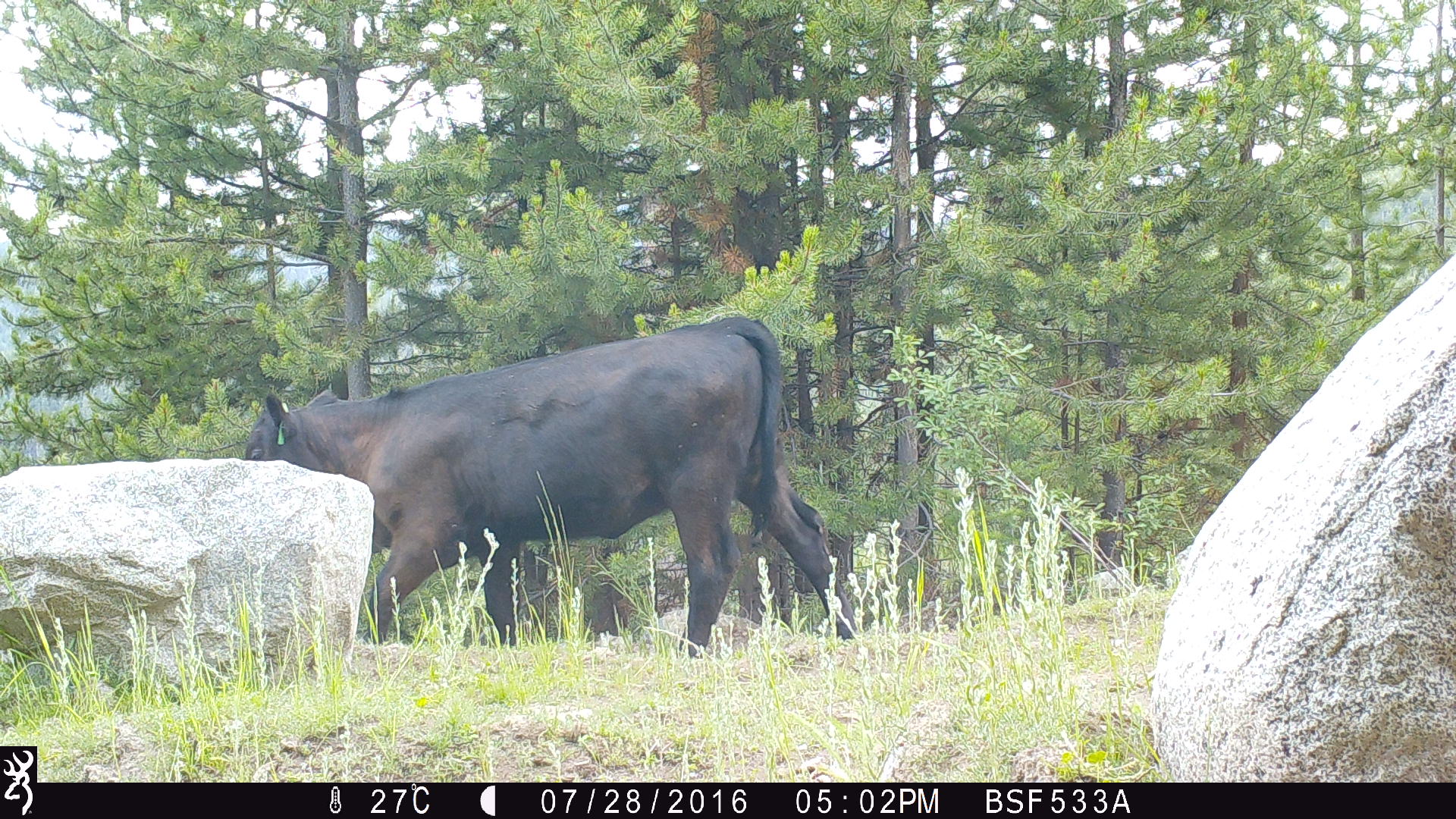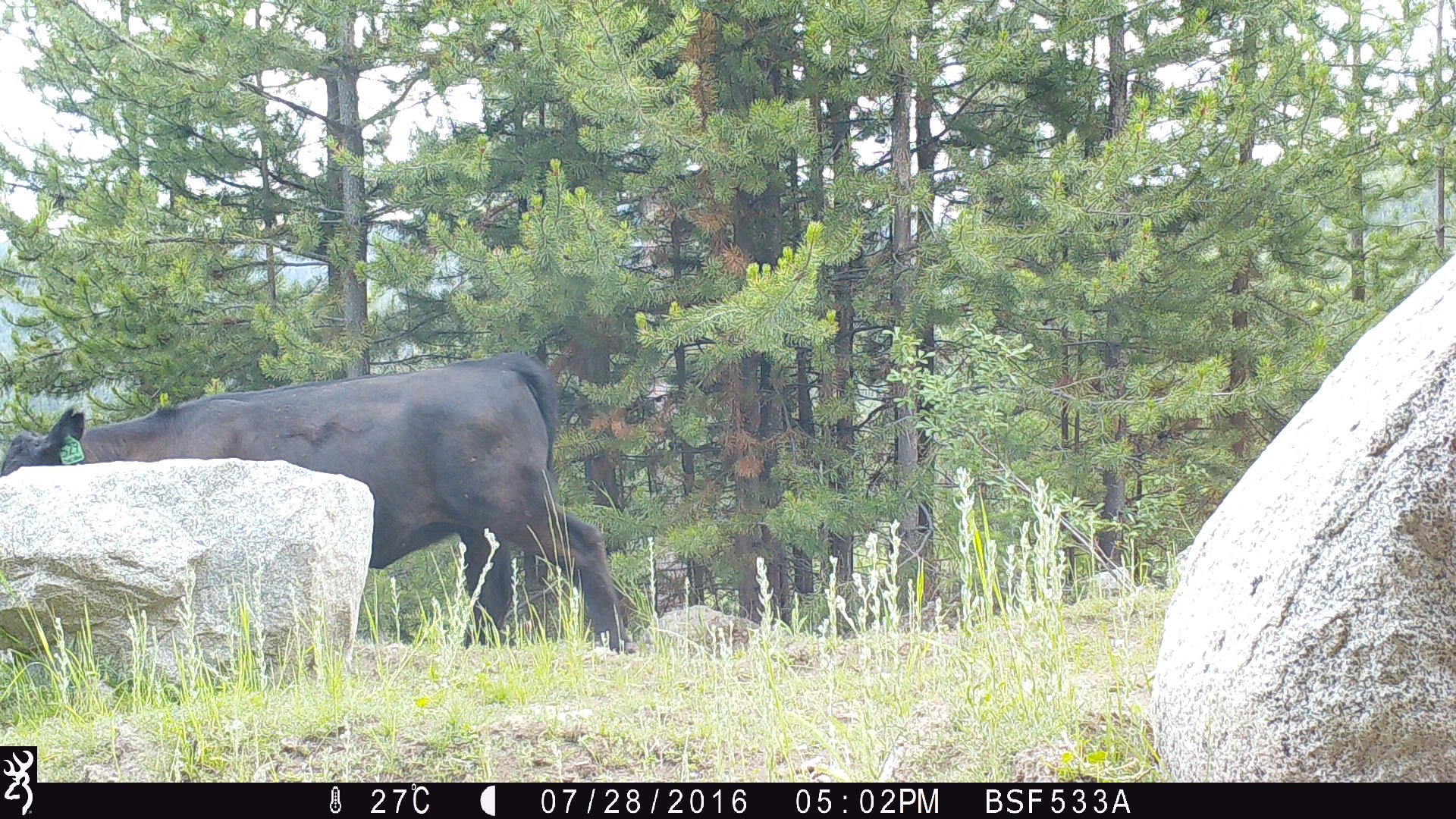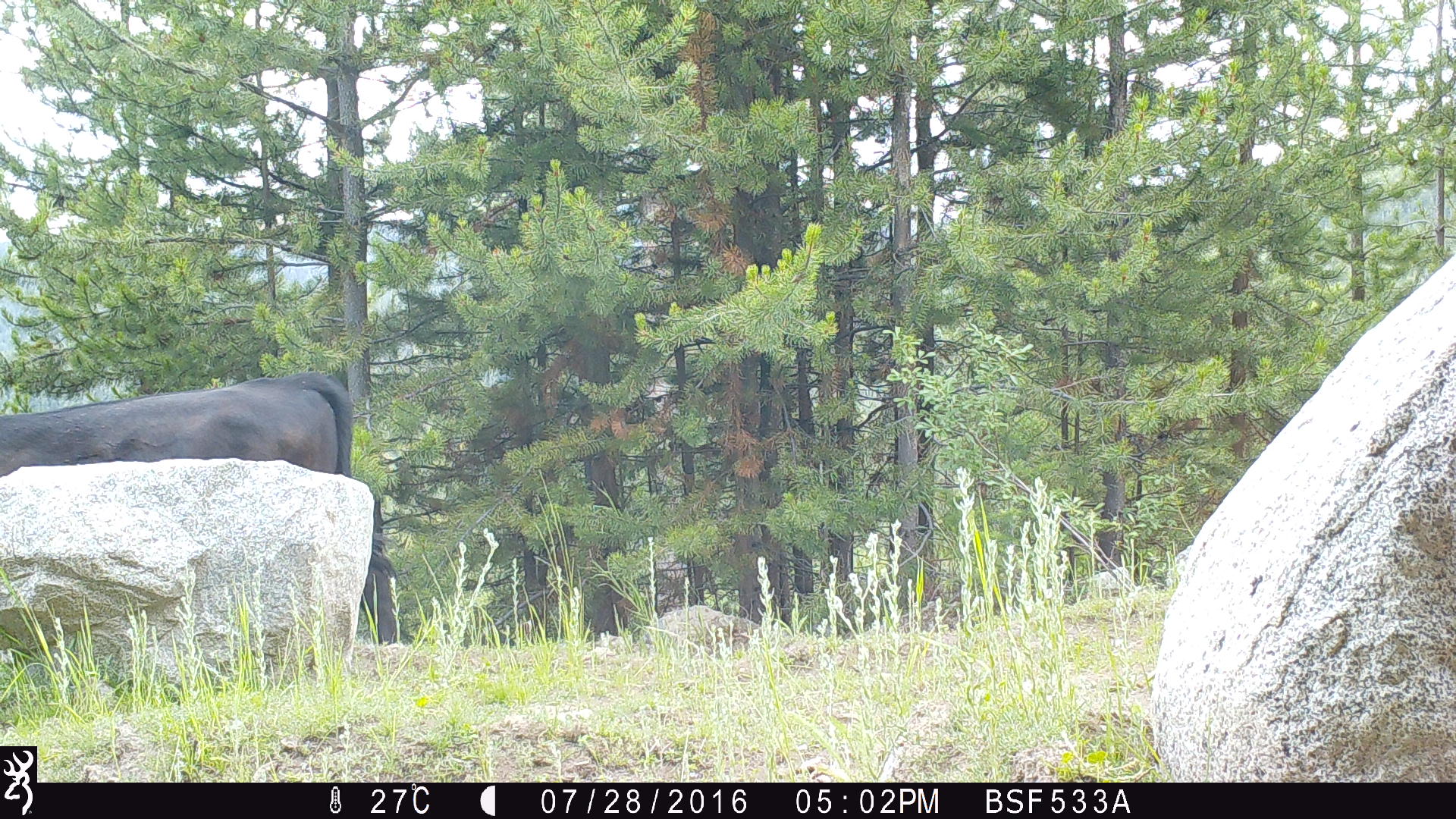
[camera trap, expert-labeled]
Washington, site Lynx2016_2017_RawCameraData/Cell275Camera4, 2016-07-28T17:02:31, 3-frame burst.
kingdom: Animalia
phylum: Chordata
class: Mammalia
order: Artiodactyla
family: Bovidae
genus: Bos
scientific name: Bos taurus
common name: domestic cattle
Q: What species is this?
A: Domestic cattle (Bos taurus).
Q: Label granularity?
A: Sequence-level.